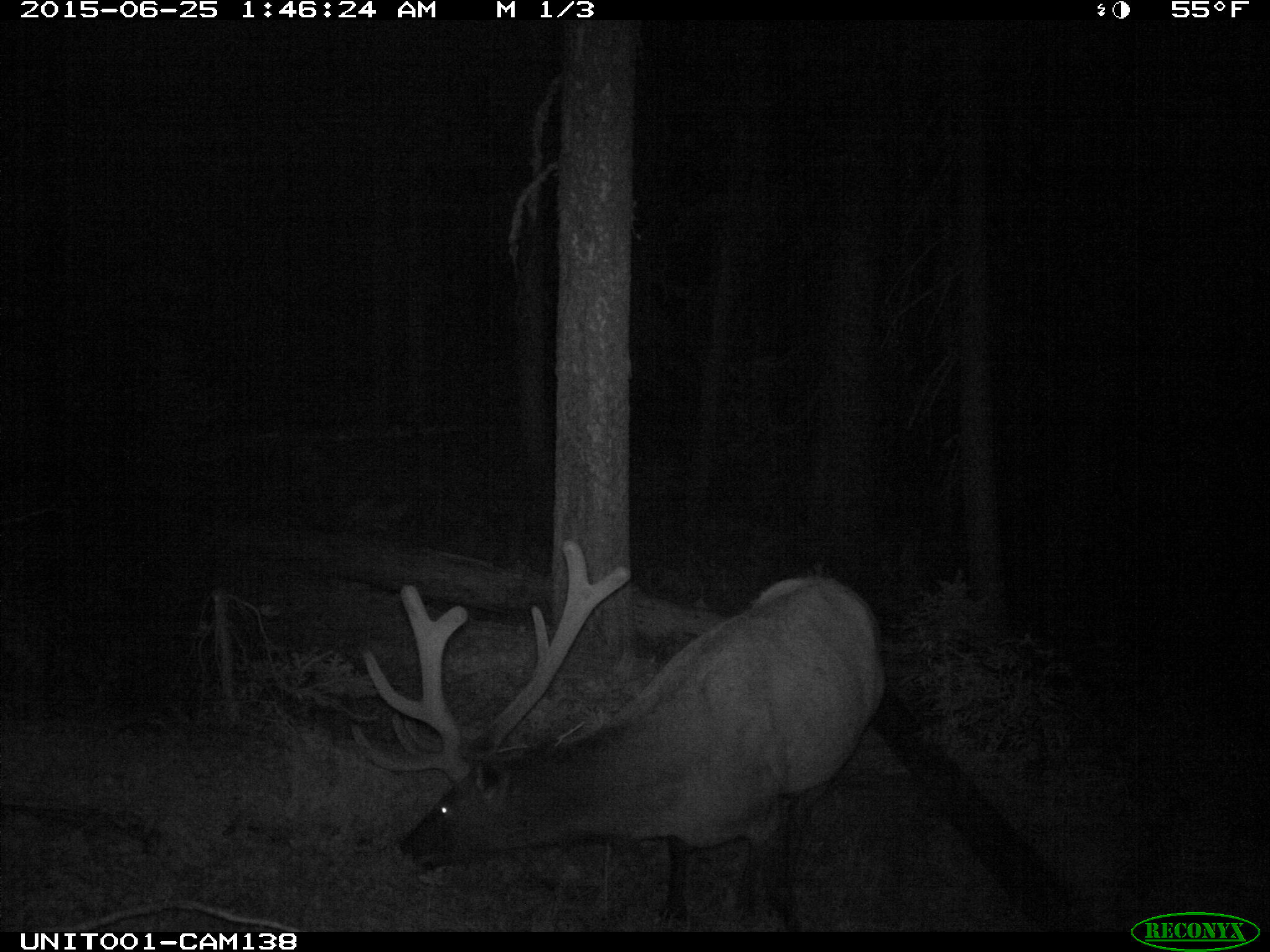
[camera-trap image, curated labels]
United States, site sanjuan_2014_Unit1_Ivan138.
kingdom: Animalia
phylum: Chordata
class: Mammalia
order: Artiodactyla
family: Cervidae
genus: Cervus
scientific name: Cervus elaphus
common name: red deer